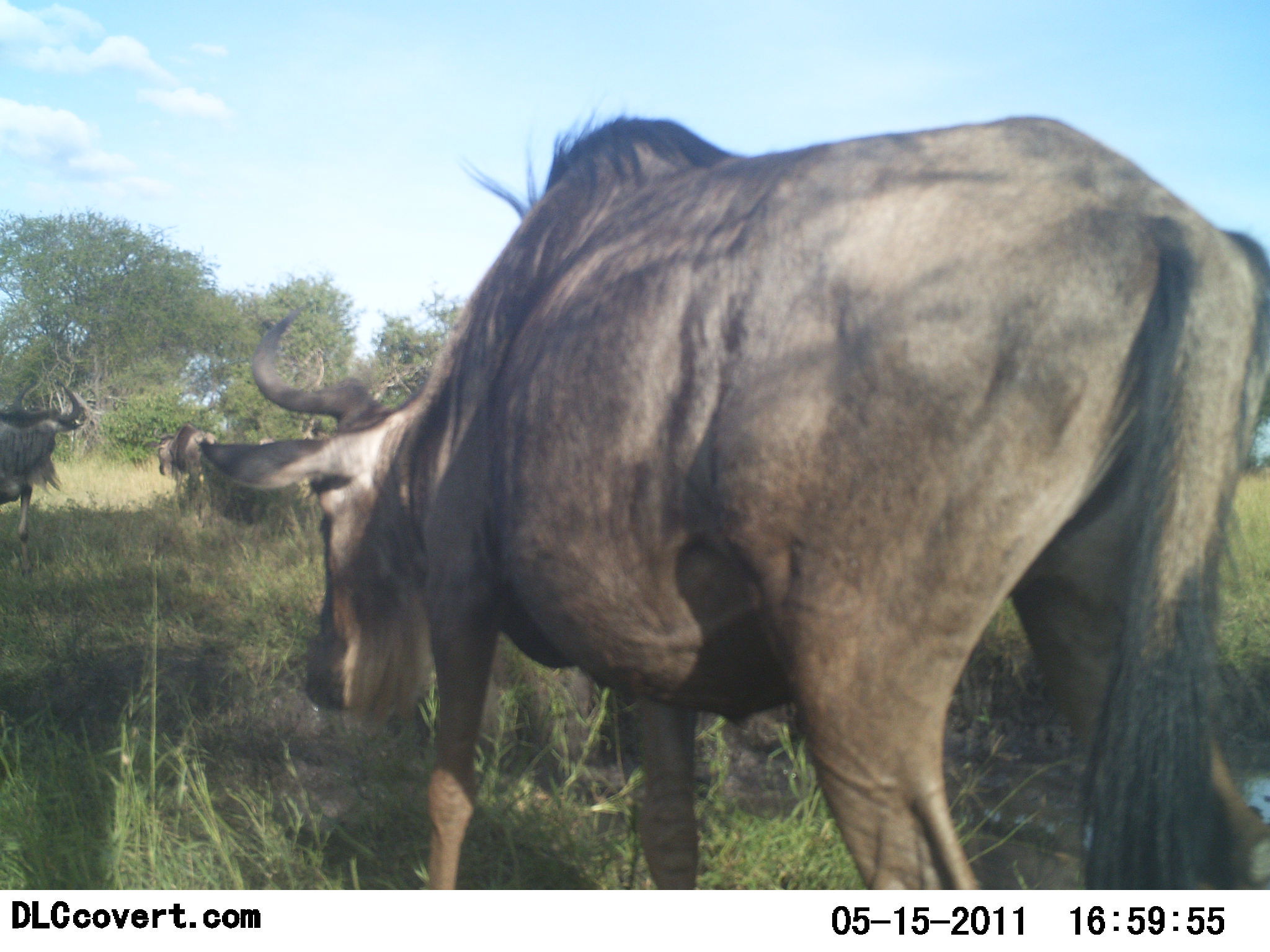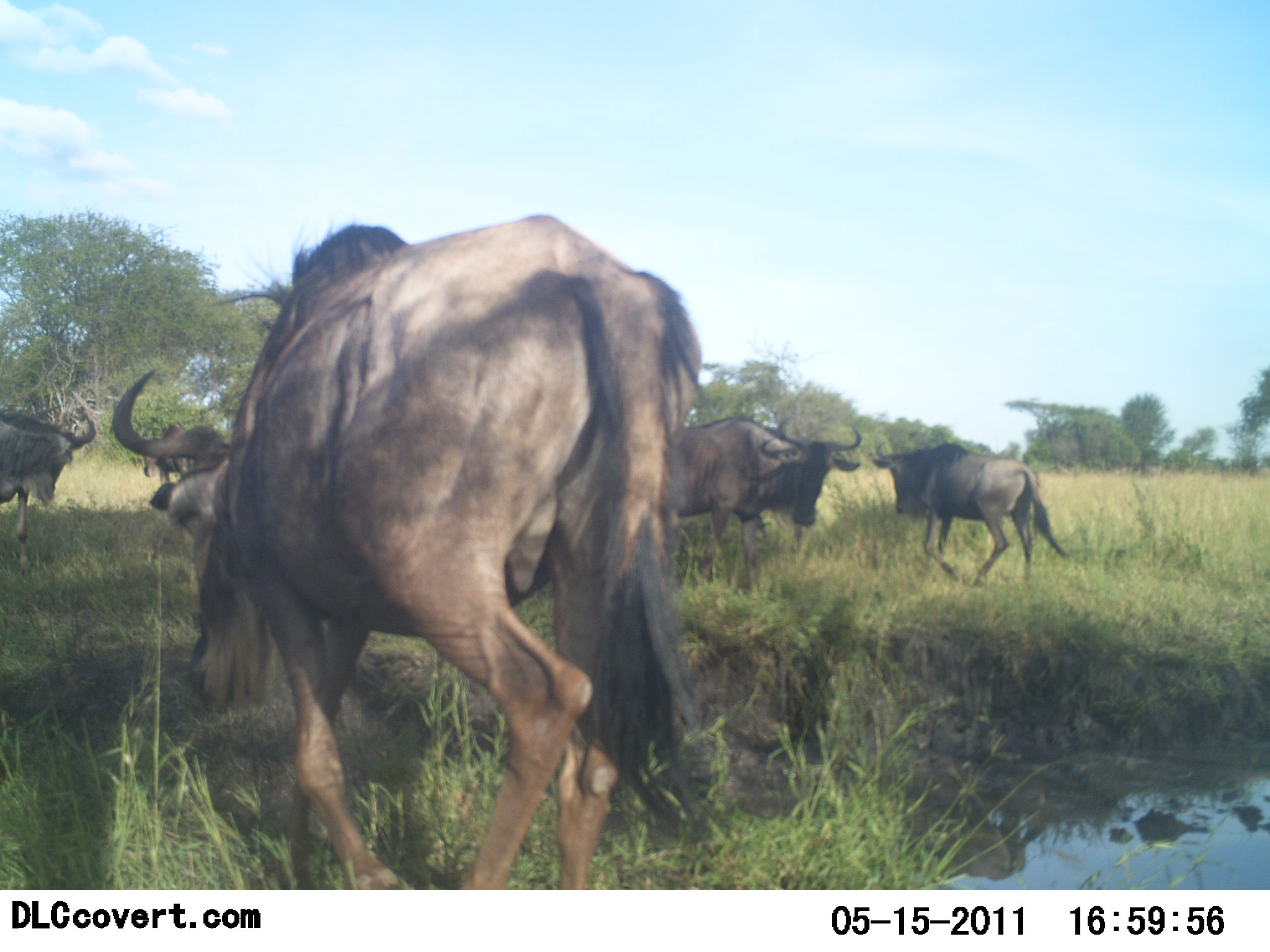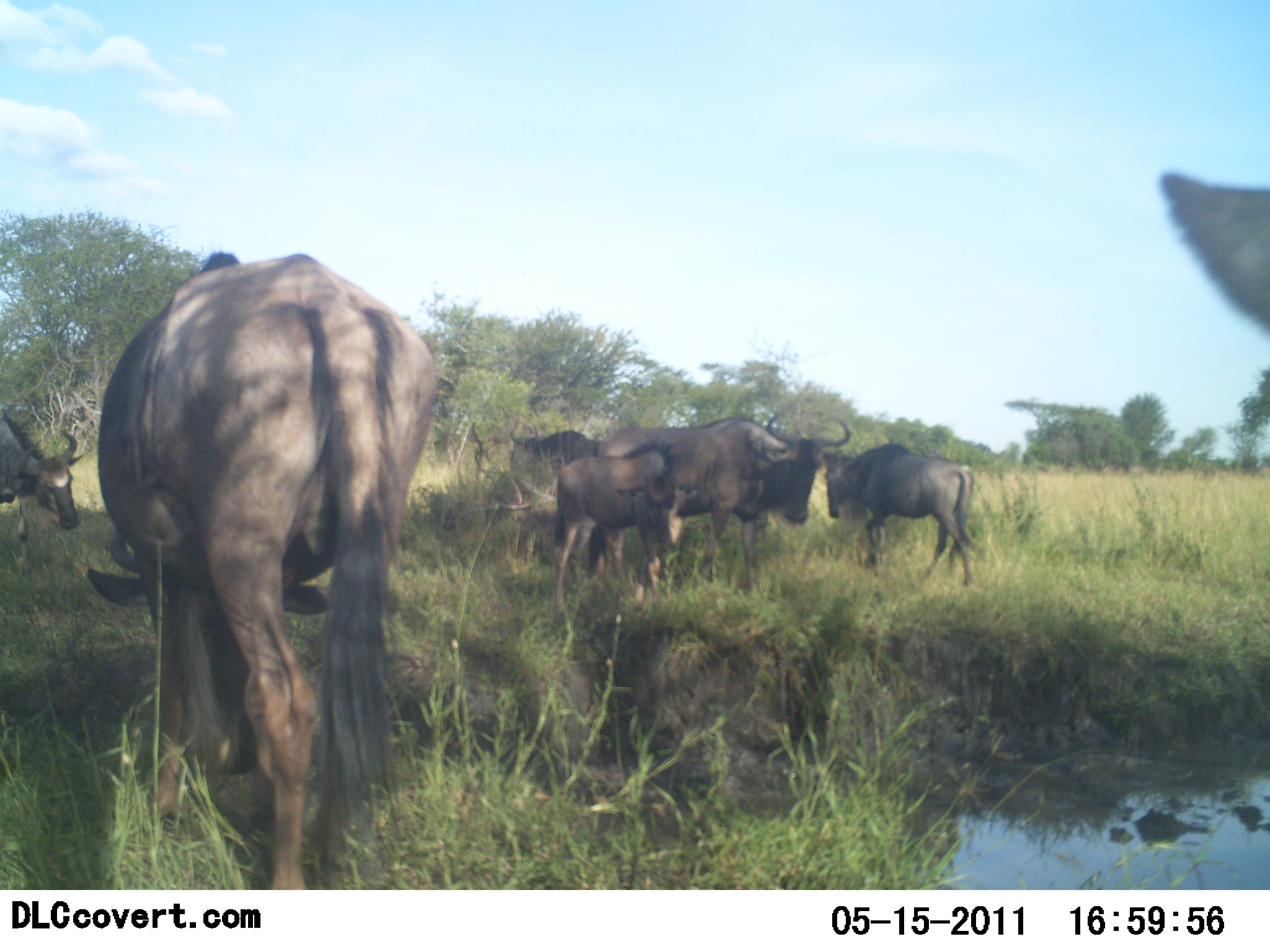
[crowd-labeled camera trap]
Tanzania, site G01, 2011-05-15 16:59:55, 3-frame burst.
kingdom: Animalia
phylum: Chordata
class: Mammalia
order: Artiodactyla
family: Bovidae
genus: Connochaetes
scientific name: Connochaetes taurinus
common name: blue wildebeest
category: wildebeest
Wildebeest (blue wildebeest) (Connochaetes taurinus), count 7. Behavior (volunteer vote fractions): standing 31%, resting 8%, moving 69%, interacting 8%. Young present (vote fraction): 54%. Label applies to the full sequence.